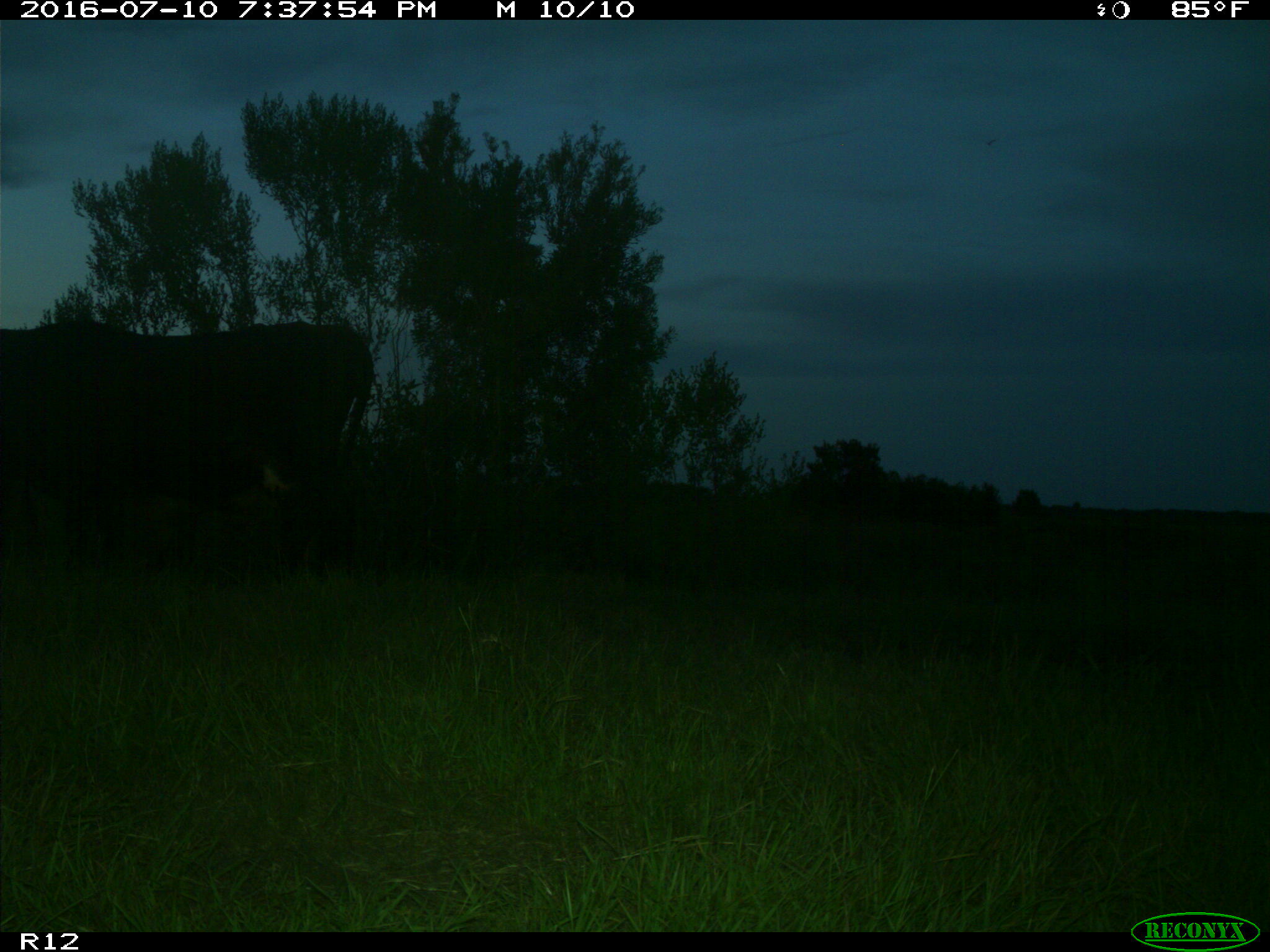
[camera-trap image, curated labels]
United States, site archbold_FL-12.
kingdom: Animalia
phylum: Chordata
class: Mammalia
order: Artiodactyla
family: Bovidae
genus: Bos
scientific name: Bos taurus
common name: domestic cow